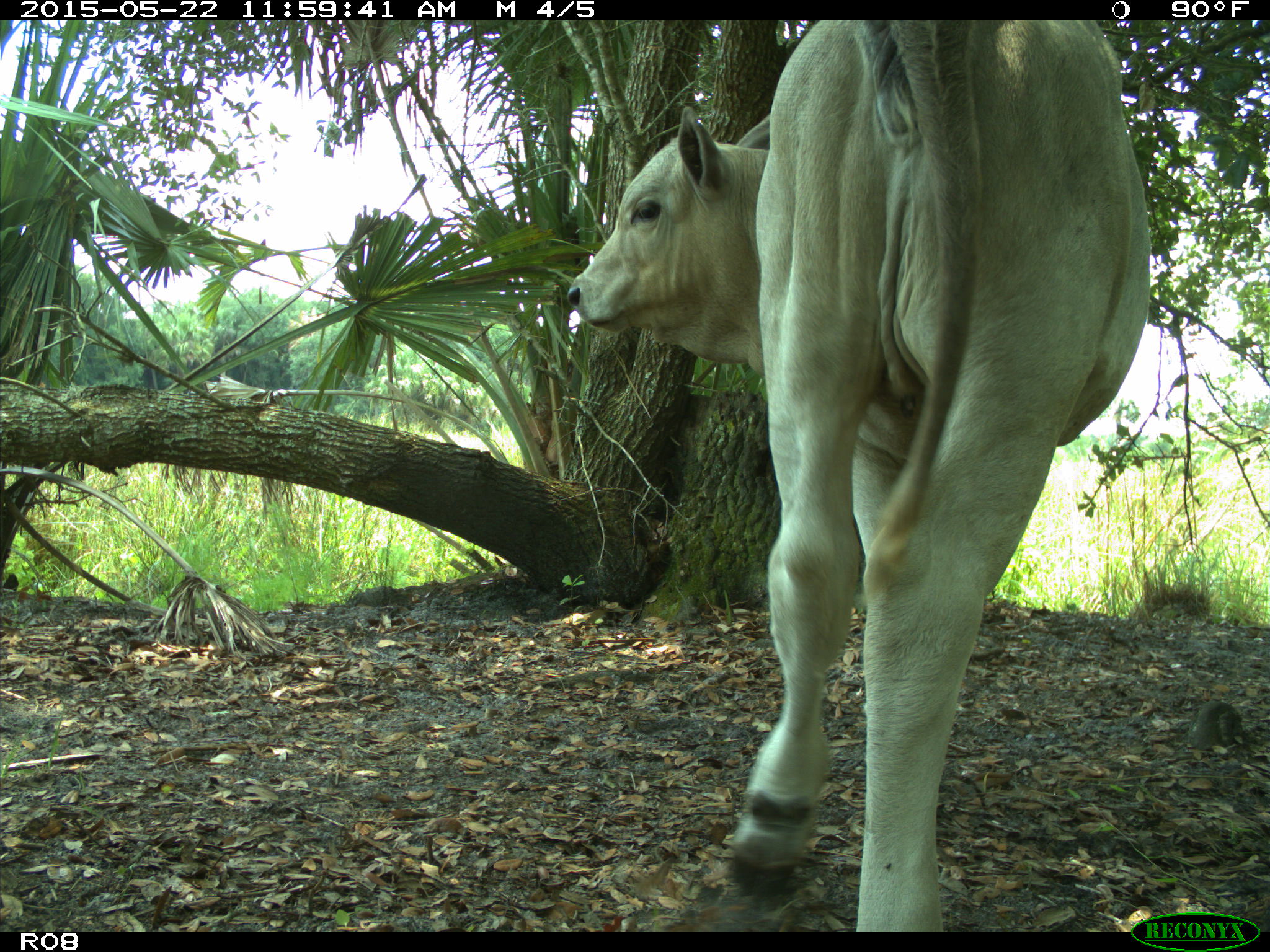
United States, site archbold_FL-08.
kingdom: Animalia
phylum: Chordata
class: Mammalia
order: Artiodactyla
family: Bovidae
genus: Bos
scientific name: Bos taurus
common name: domestic cow